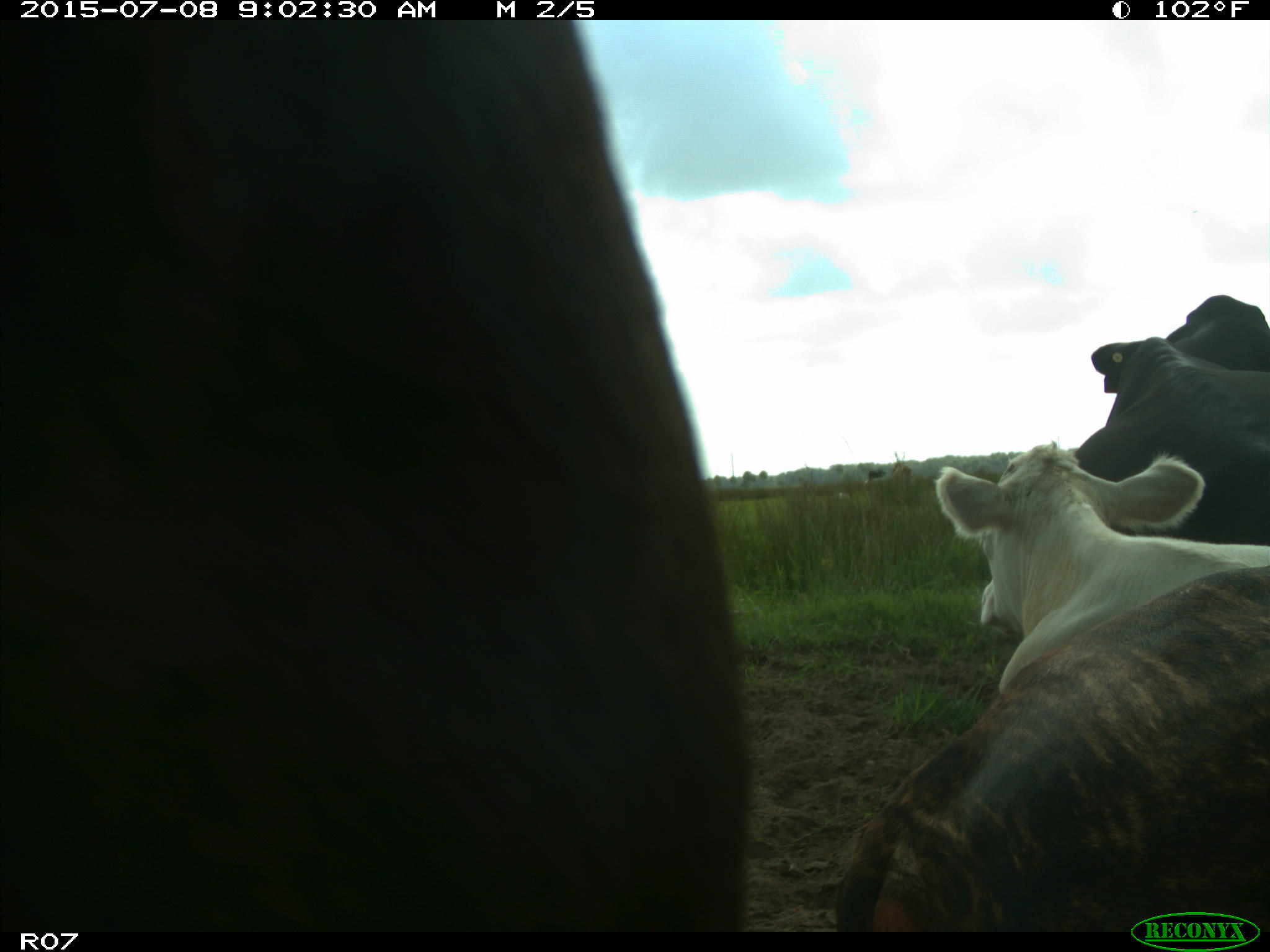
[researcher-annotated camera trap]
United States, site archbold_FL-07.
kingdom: Animalia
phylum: Chordata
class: Mammalia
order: Artiodactyla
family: Bovidae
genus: Bos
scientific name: Bos taurus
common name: domestic cow